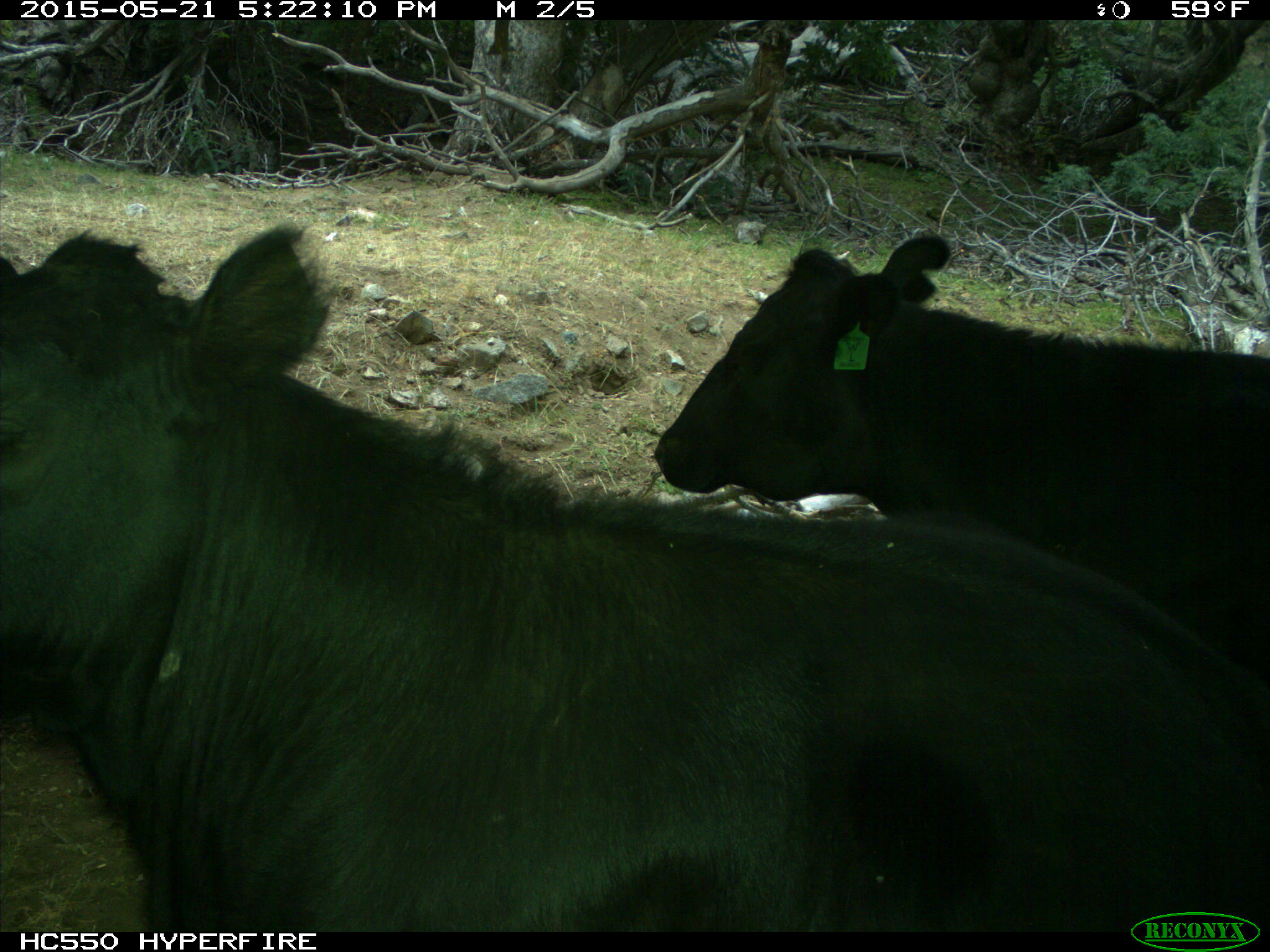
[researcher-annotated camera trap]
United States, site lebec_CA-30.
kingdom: Animalia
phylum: Chordata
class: Mammalia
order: Artiodactyla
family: Bovidae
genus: Bos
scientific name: Bos taurus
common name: domestic cow